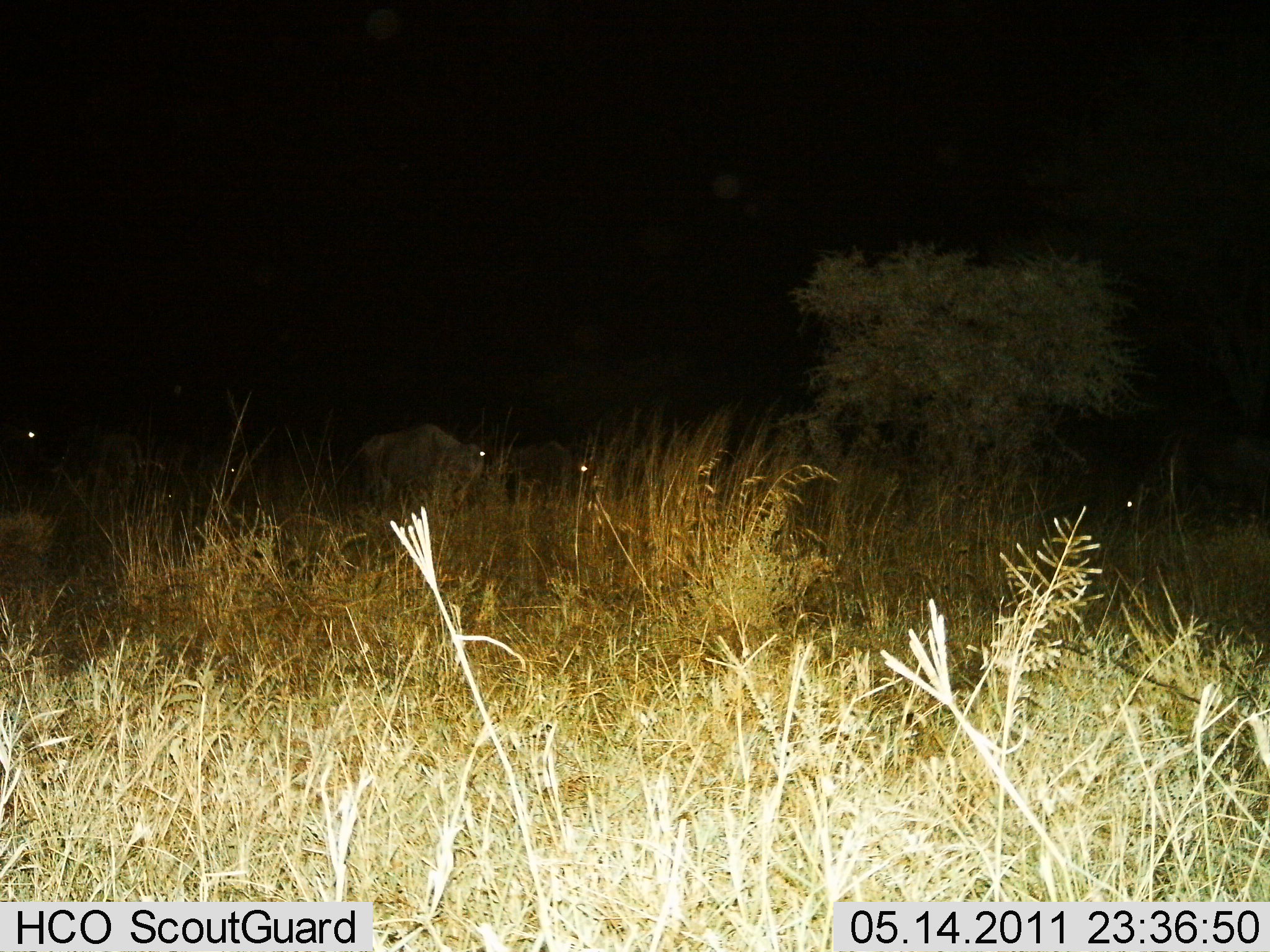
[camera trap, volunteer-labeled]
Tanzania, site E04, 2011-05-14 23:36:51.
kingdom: Animalia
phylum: Chordata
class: Mammalia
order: Artiodactyla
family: Bovidae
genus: Connochaetes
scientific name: Connochaetes taurinus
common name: blue wildebeest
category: wildebeest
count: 4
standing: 46%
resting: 0%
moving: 31%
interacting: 0%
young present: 0%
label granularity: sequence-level